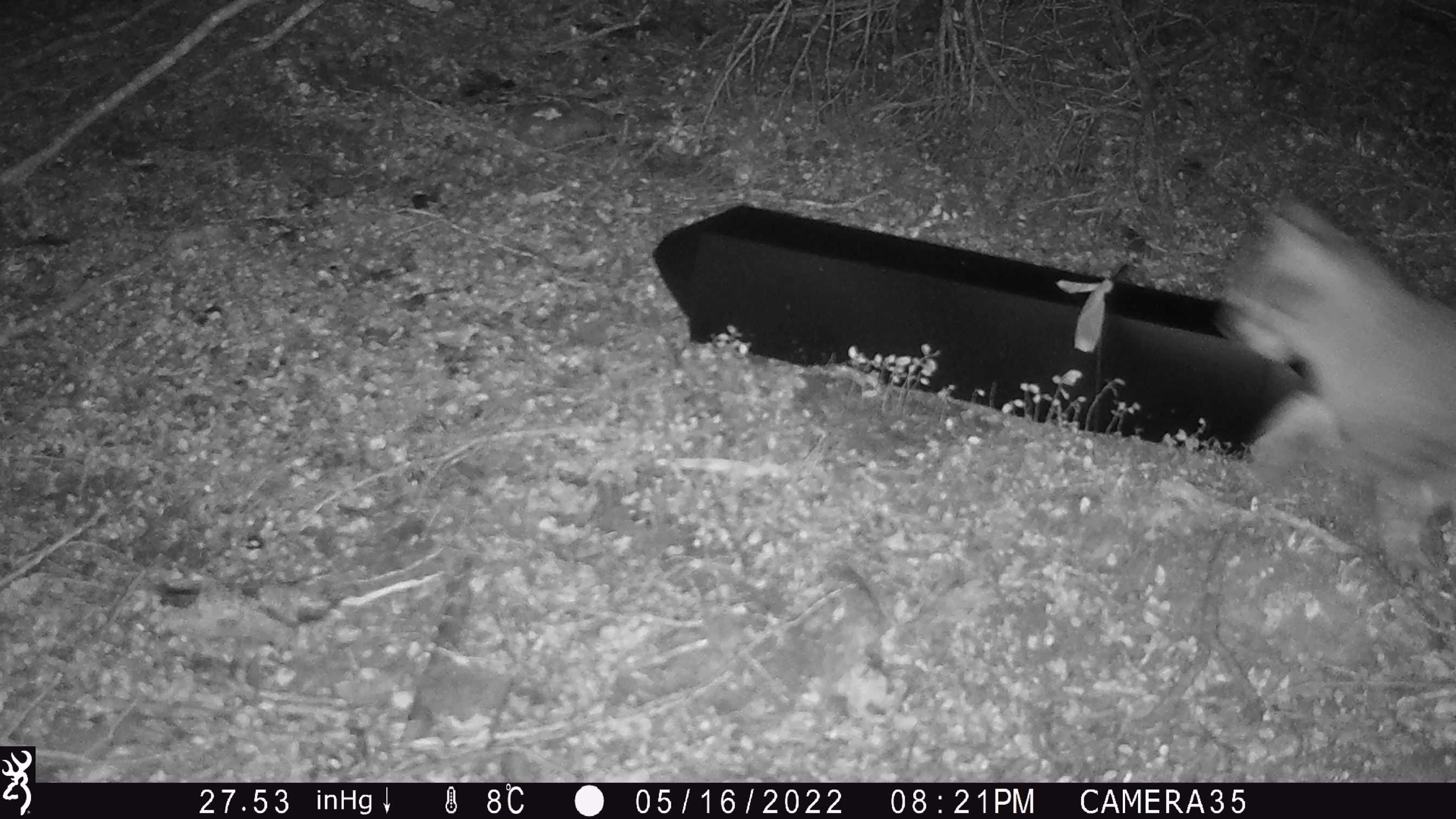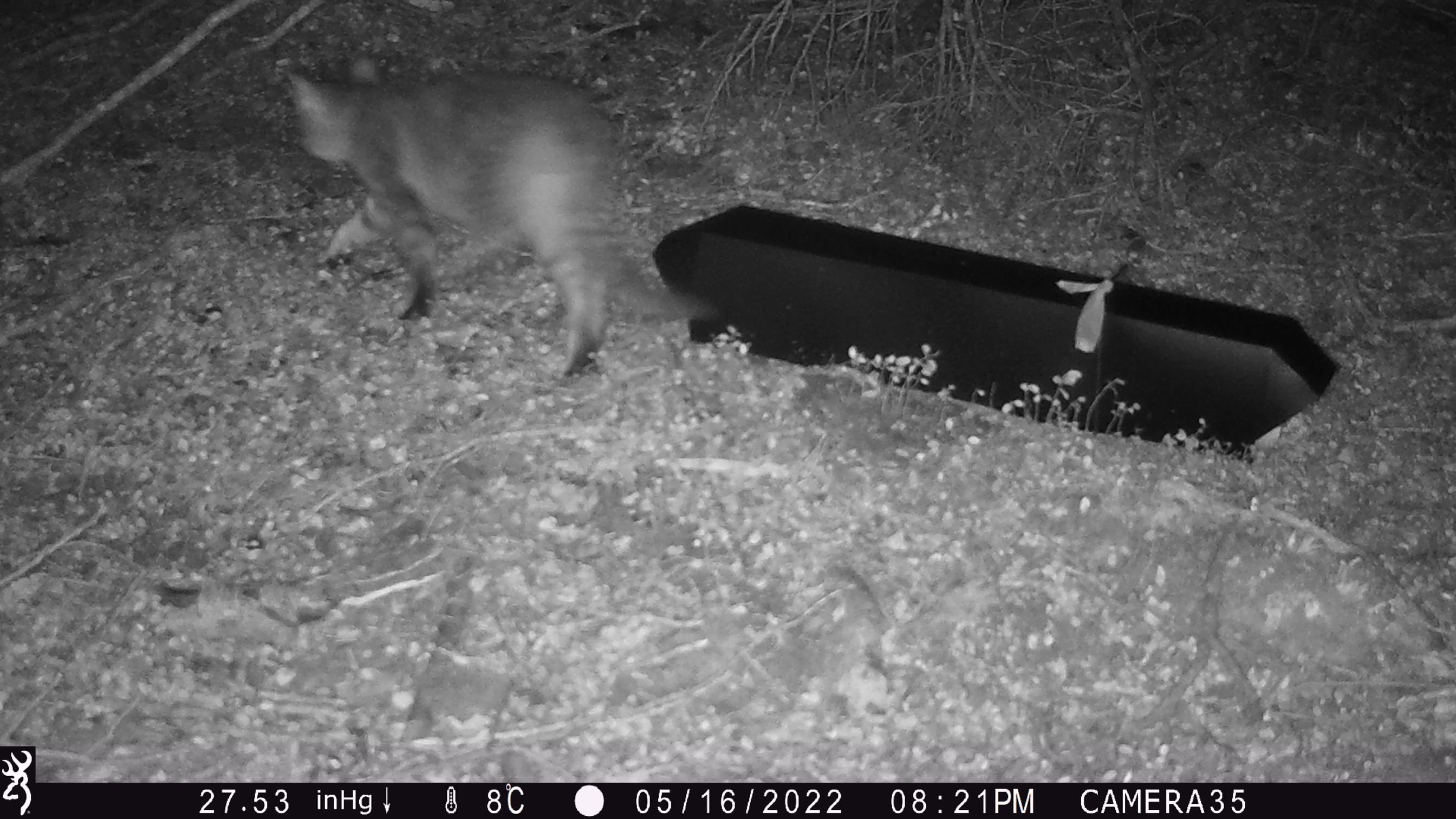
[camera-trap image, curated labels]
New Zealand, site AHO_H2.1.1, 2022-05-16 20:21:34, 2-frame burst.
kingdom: Animalia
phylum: Chordata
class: Mammalia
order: Carnivora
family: Felidae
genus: Felis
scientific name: Felis catus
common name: domestic cat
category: cat